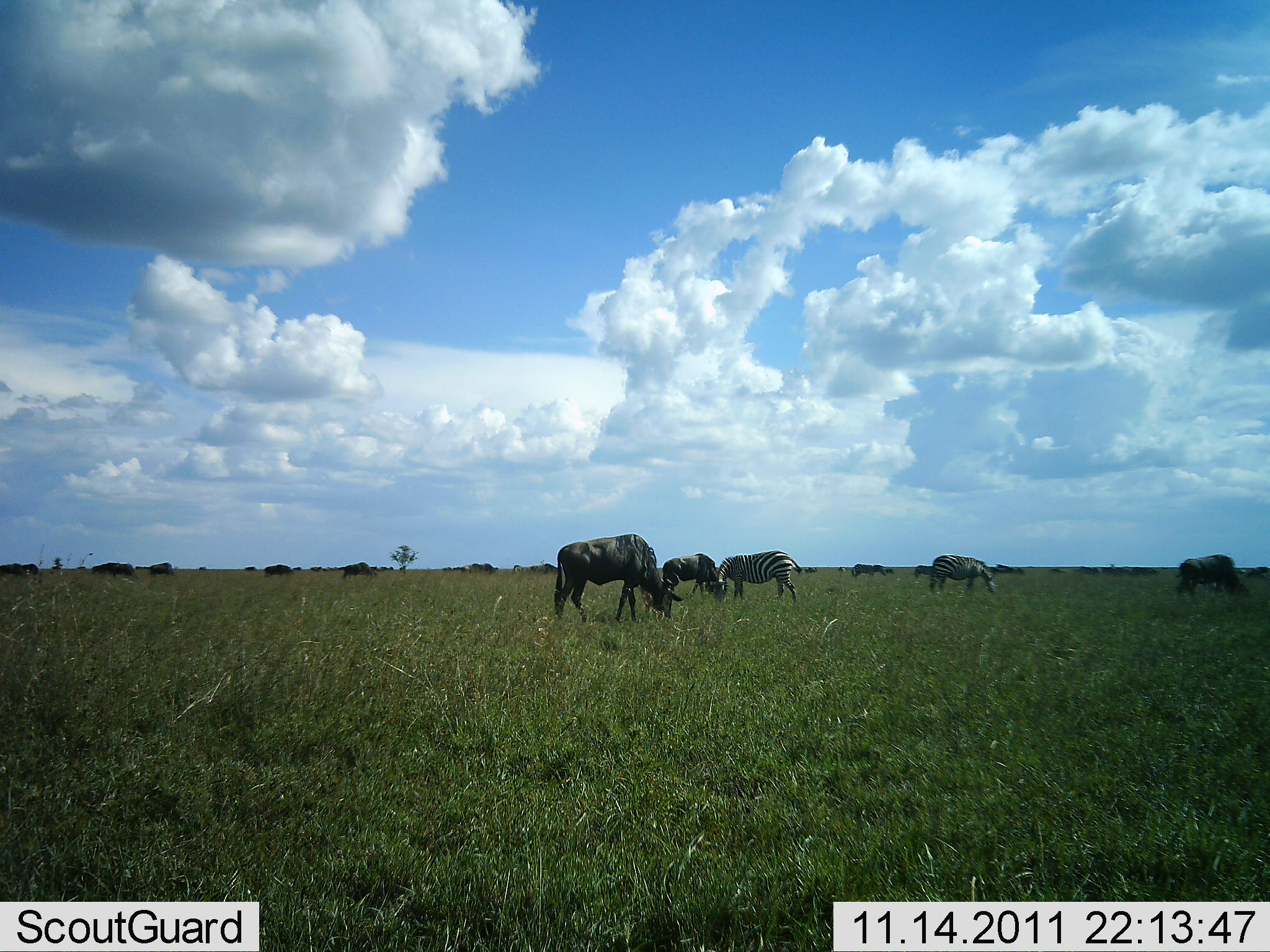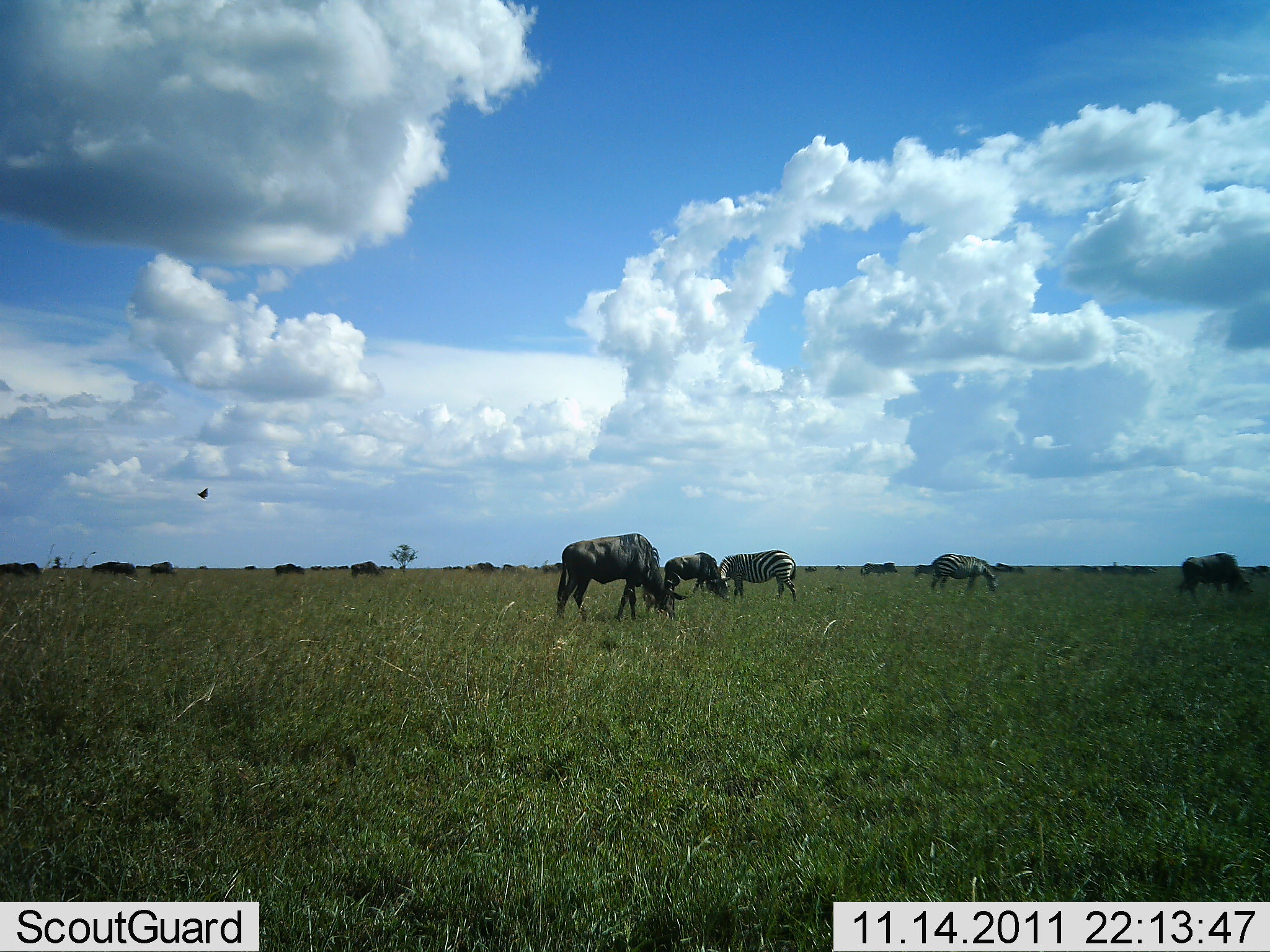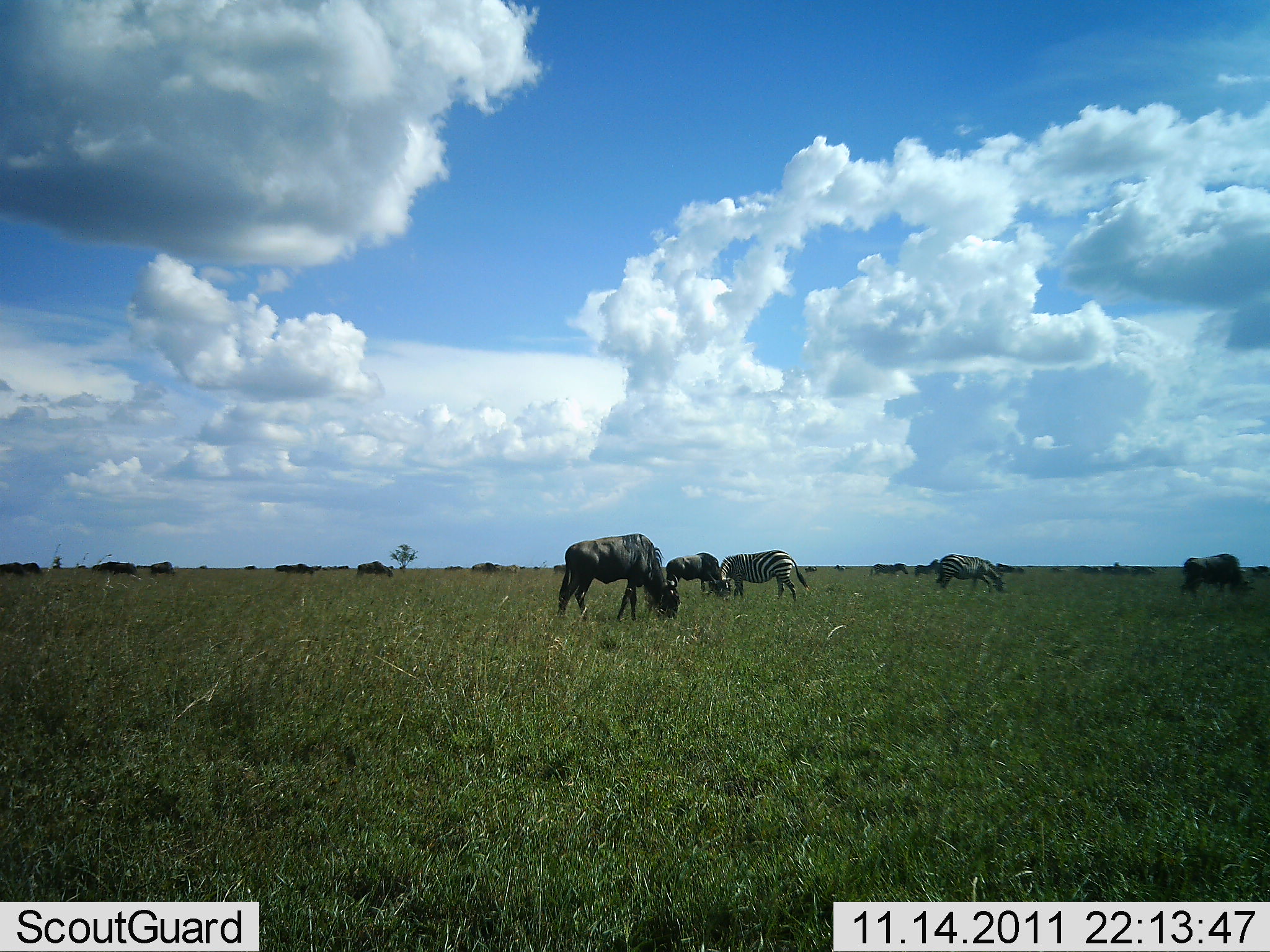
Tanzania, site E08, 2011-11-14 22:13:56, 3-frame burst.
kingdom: Animalia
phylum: Chordata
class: Mammalia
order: Artiodactyla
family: Bovidae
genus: Connochaetes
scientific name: Connochaetes taurinus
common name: blue wildebeest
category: wildebeest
Wildebeest (blue wildebeest) (Connochaetes taurinus), count 8. Behavior (volunteer vote fractions): standing 0%, resting 0%, moving 8%, interacting 0%. Young present (vote fraction): 0%. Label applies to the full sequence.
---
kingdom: Animalia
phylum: Chordata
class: Mammalia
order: Perissodactyla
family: Equidae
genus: Equus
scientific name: Equus quagga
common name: plains zebra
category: zebra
Zebra (plains zebra) (Equus quagga), count 2. Behavior (volunteer vote fractions): standing 8%, resting 0%, moving 17%, interacting 0%. Young present (vote fraction): 0%. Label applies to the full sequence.